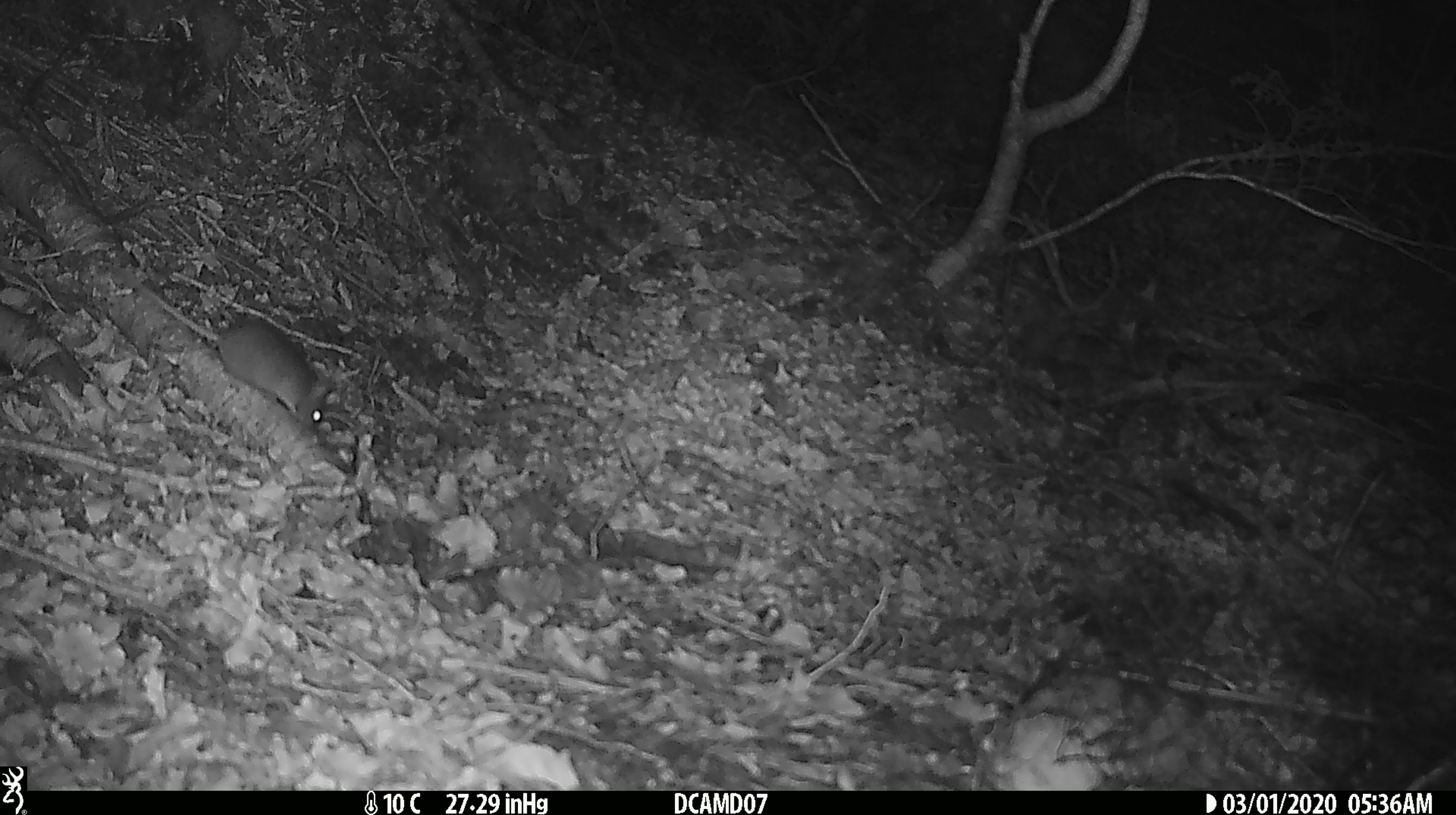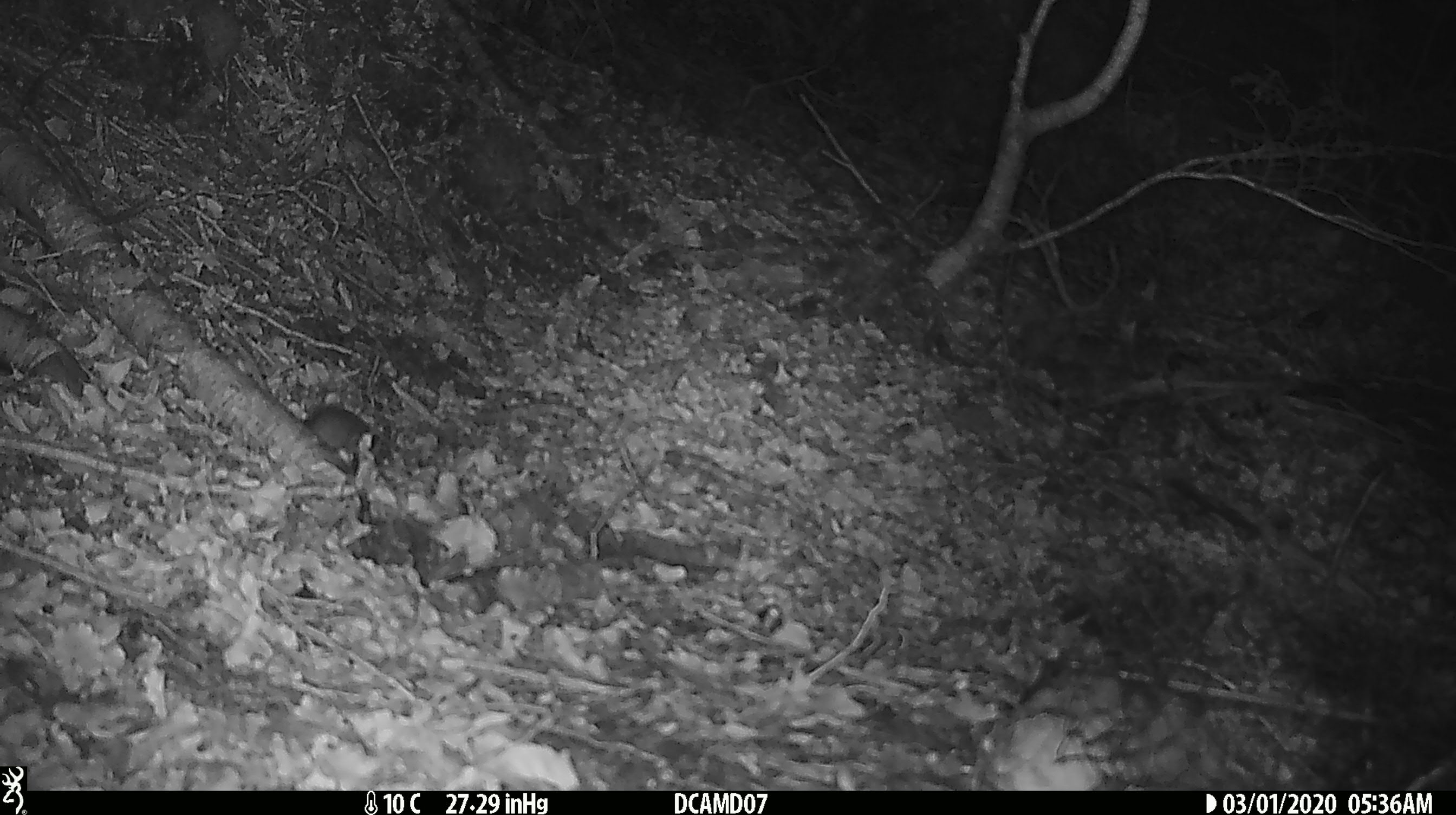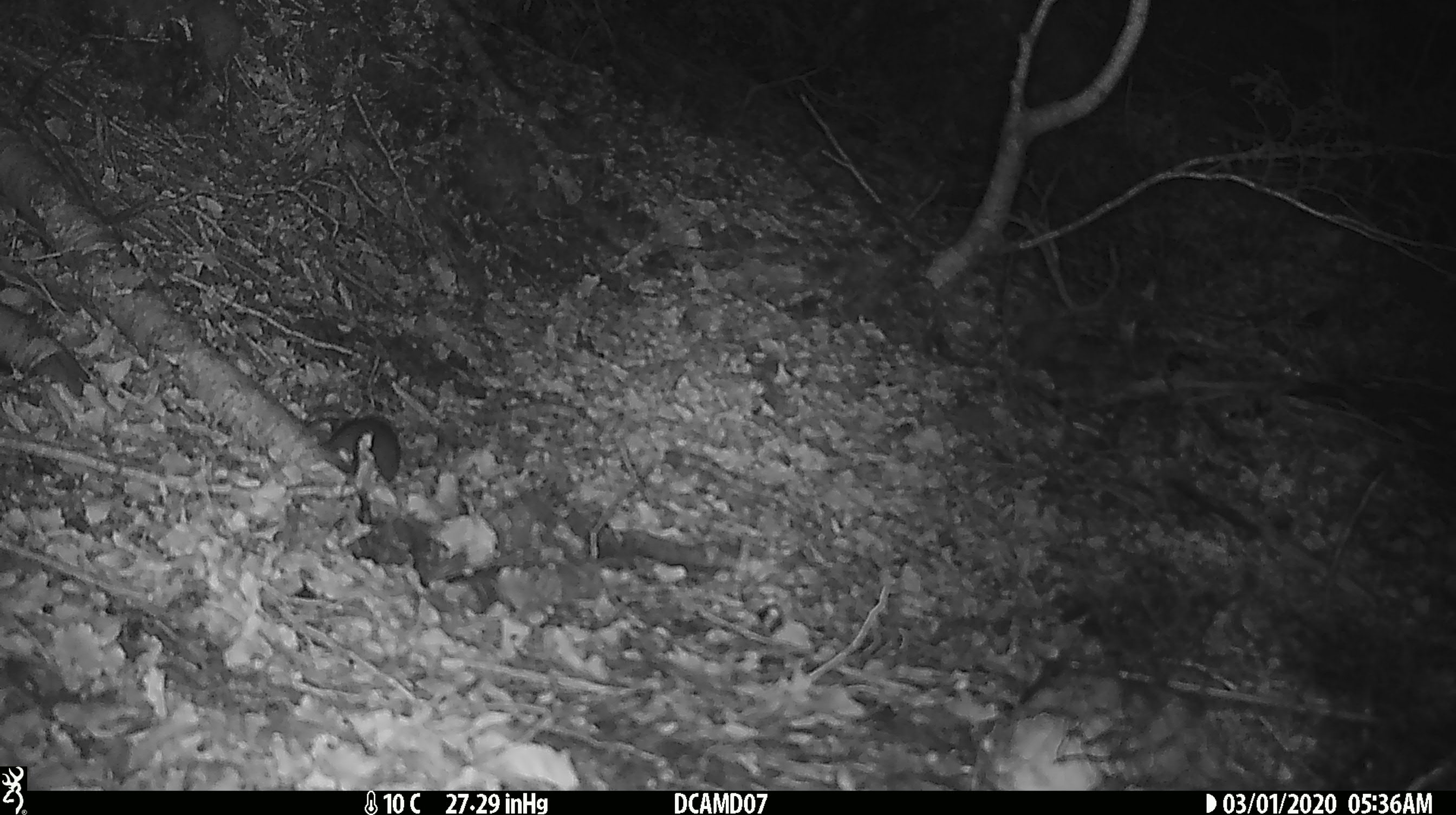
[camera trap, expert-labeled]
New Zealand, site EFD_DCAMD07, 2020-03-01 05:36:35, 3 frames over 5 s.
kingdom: Animalia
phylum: Chordata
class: Mammalia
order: Rodentia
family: Muridae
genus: Mus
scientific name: Mus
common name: mouse